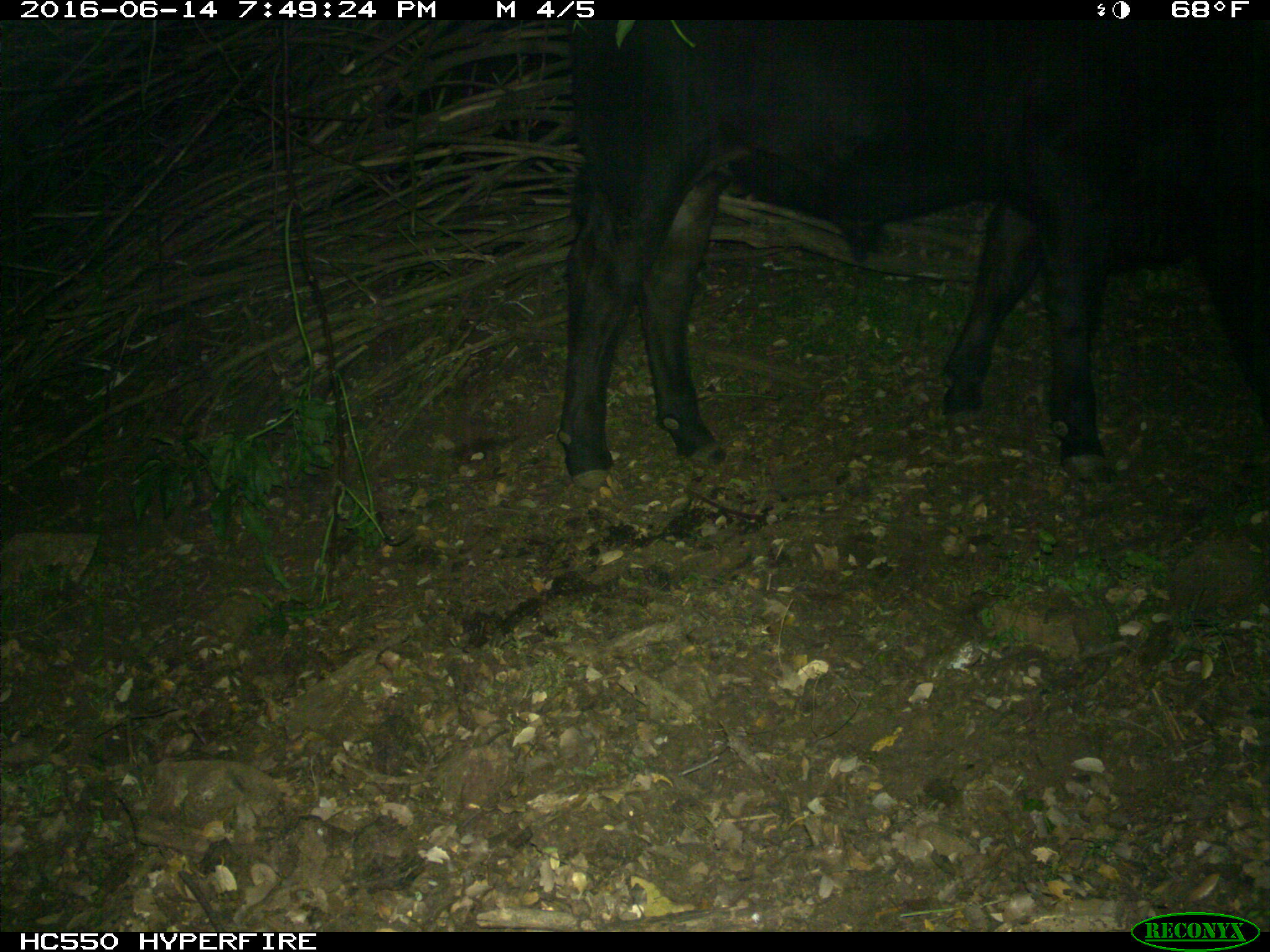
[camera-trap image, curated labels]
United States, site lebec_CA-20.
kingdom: Animalia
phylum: Chordata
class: Mammalia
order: Artiodactyla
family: Bovidae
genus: Bos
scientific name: Bos taurus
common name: domestic cow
Bos taurus (domestic cow).